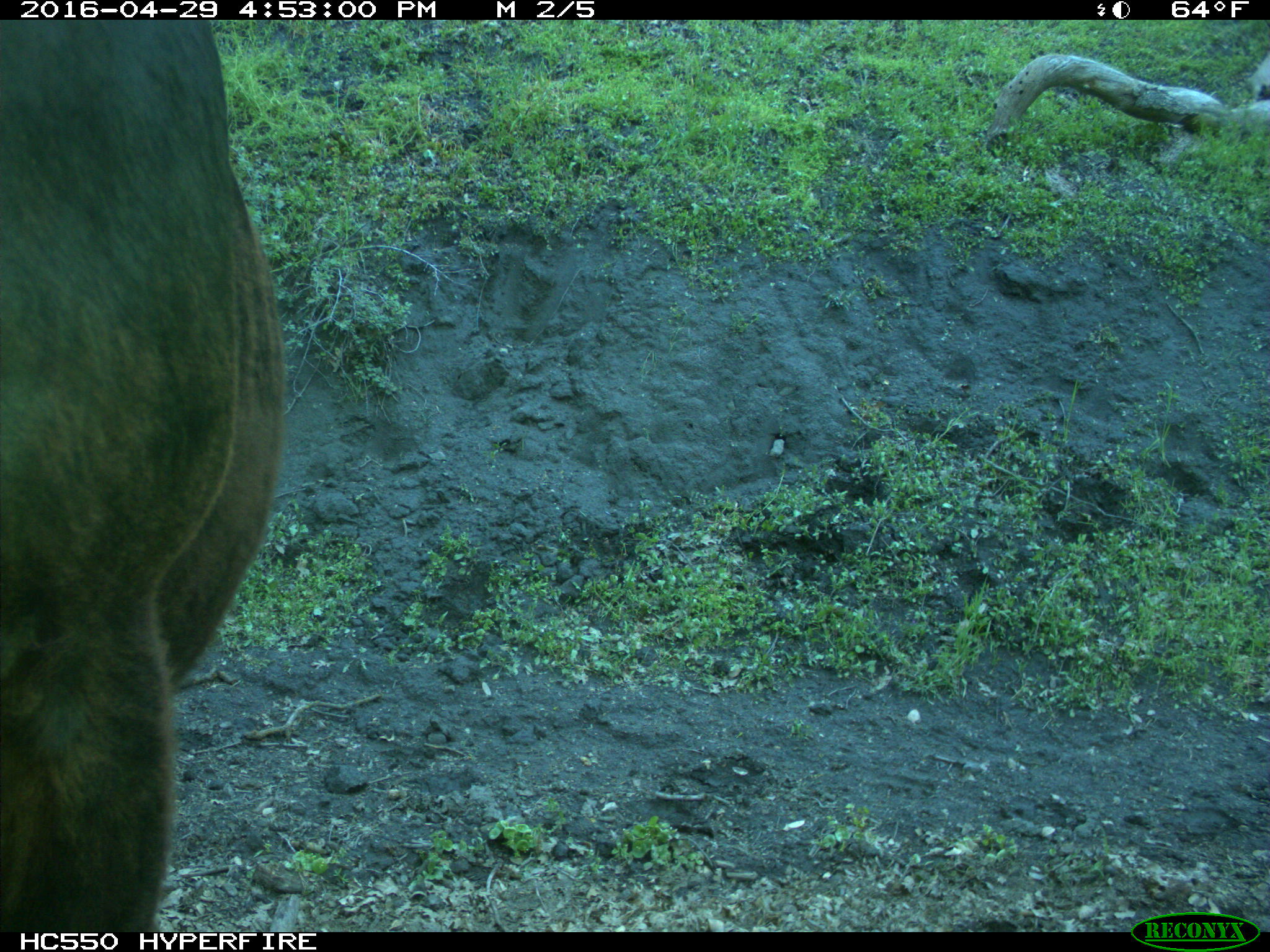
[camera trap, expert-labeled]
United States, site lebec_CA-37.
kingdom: Animalia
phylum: Chordata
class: Mammalia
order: Artiodactyla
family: Bovidae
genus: Bos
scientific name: Bos taurus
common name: domestic cow